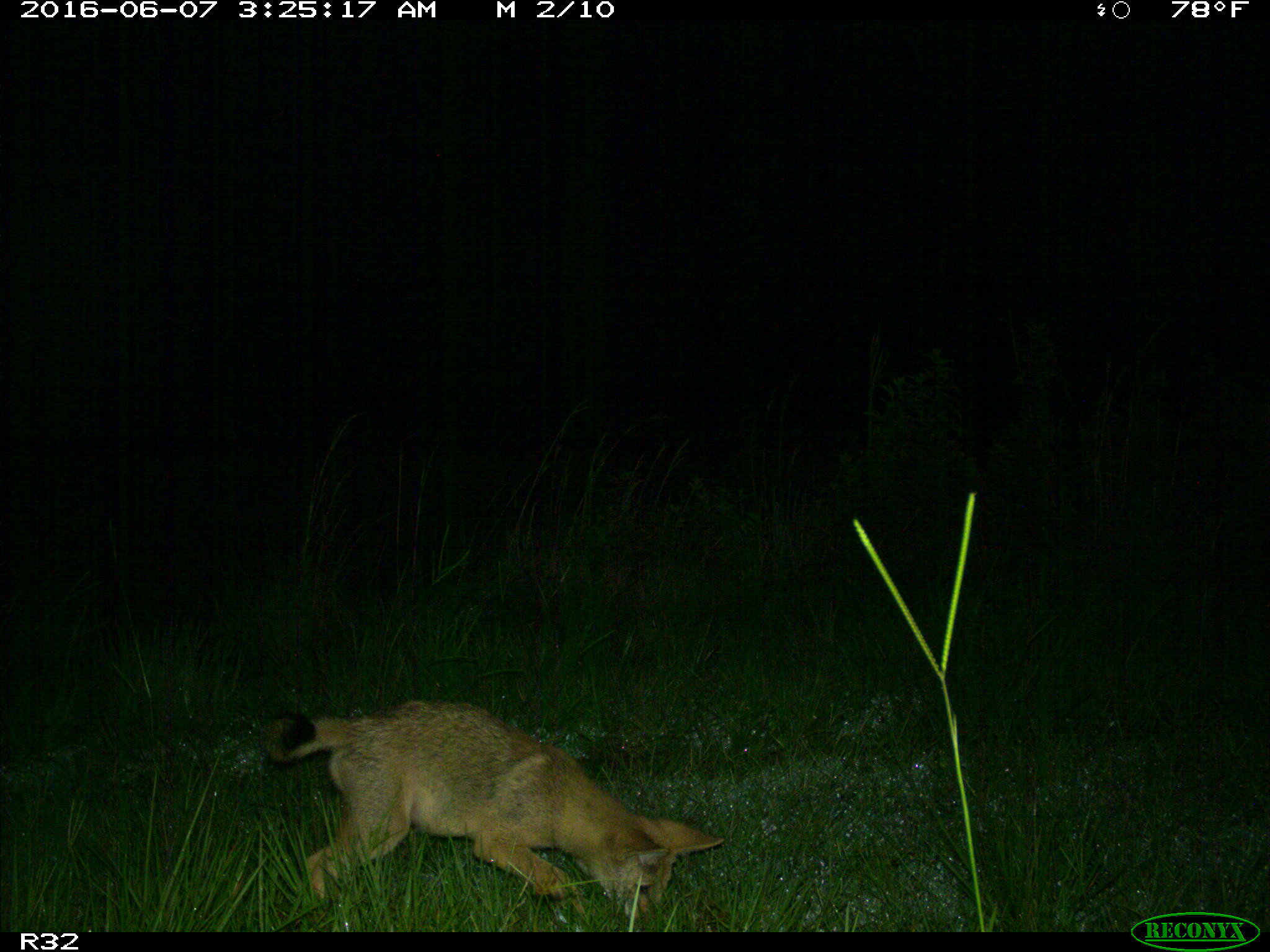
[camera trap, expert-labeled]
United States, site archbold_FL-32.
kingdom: Animalia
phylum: Chordata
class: Mammalia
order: Carnivora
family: Canidae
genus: Canis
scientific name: Canis latrans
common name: coyote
Canis latrans (coyote).